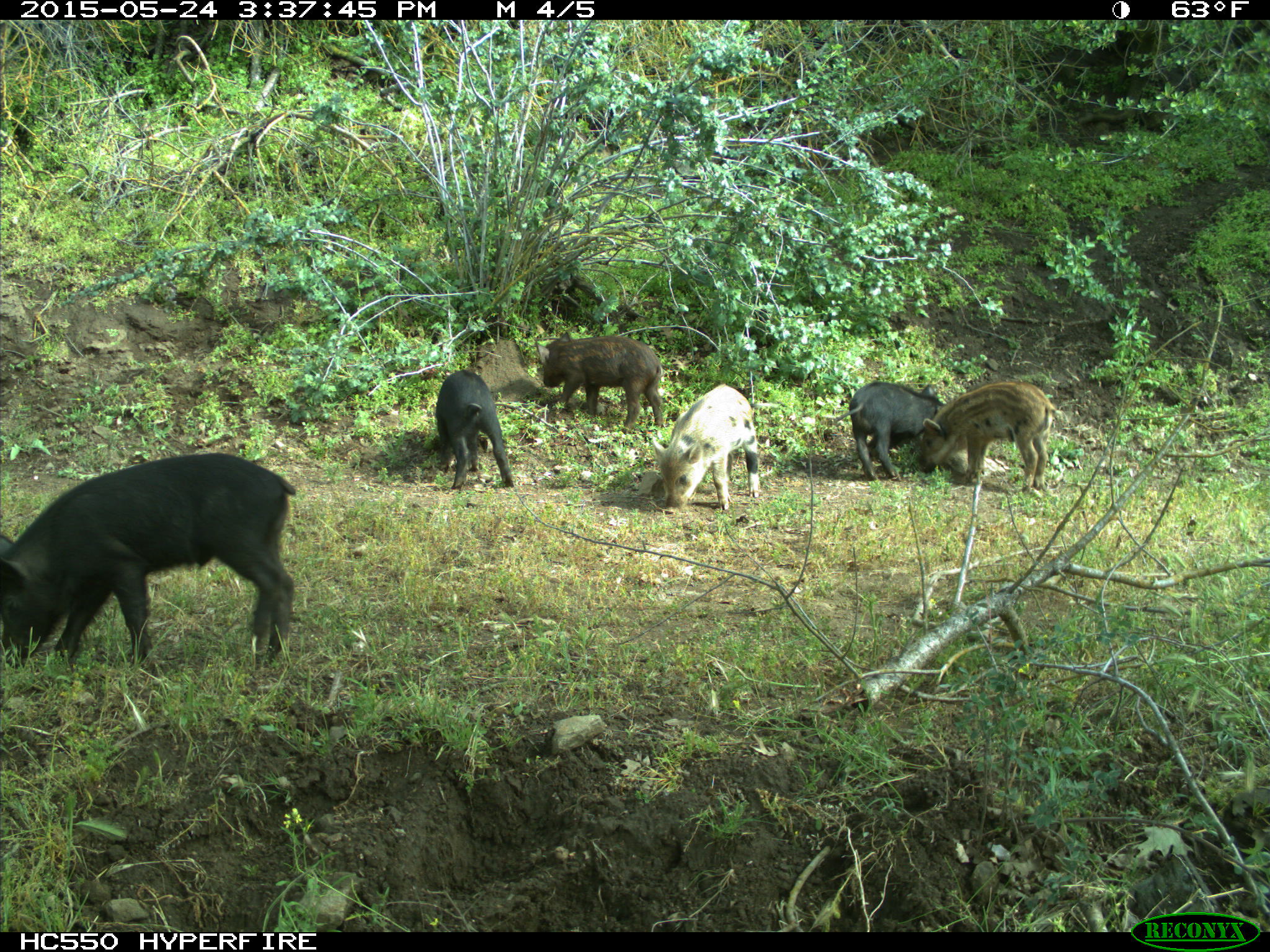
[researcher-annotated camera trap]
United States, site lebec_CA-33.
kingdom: Animalia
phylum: Chordata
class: Mammalia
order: Artiodactyla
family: Suidae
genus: Sus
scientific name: Sus scrofa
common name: wild boar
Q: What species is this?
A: Sus scrofa (wild boar).